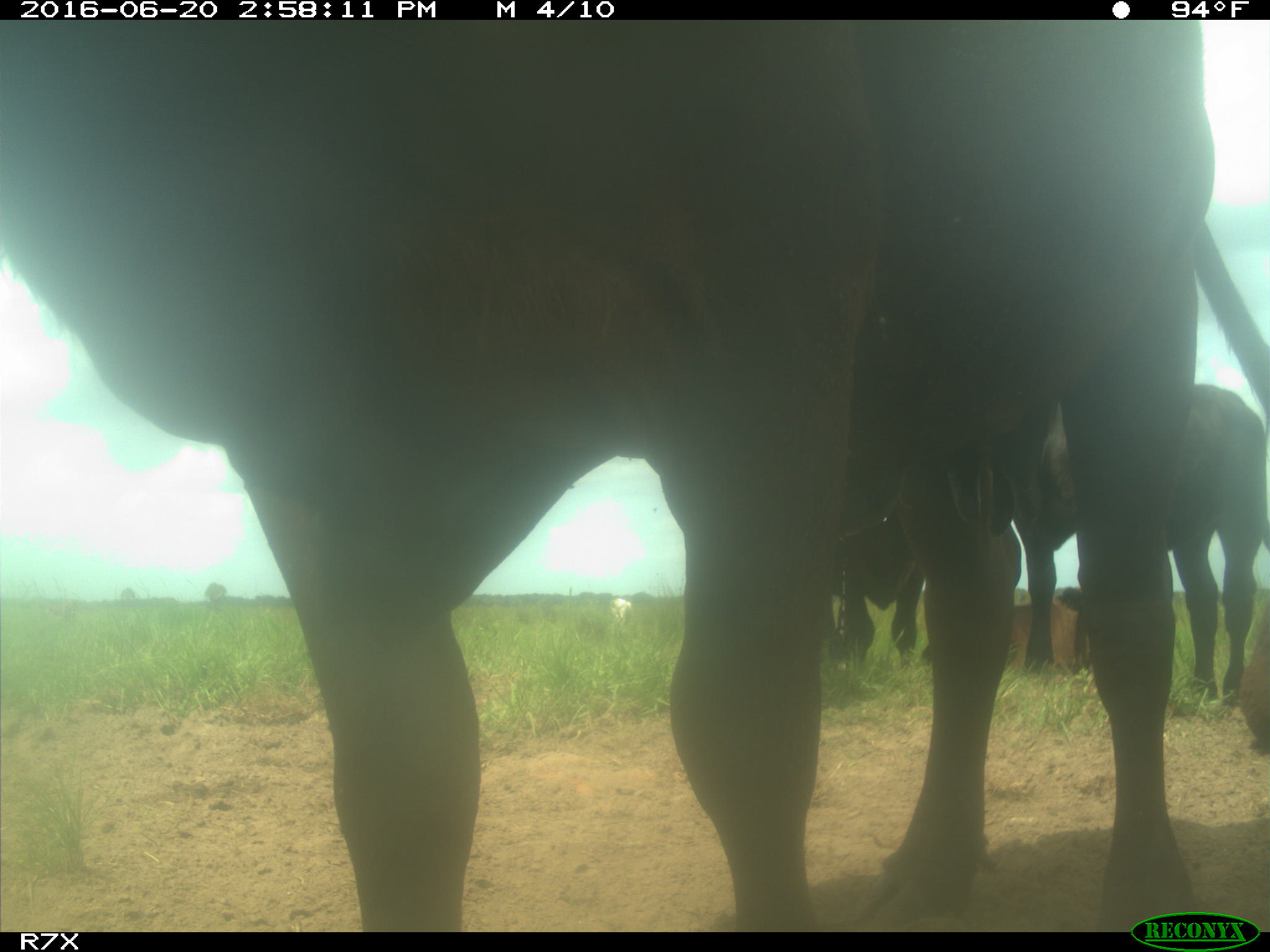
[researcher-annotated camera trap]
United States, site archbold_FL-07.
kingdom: Animalia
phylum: Chordata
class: Mammalia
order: Artiodactyla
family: Bovidae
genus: Bos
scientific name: Bos taurus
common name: domestic cow